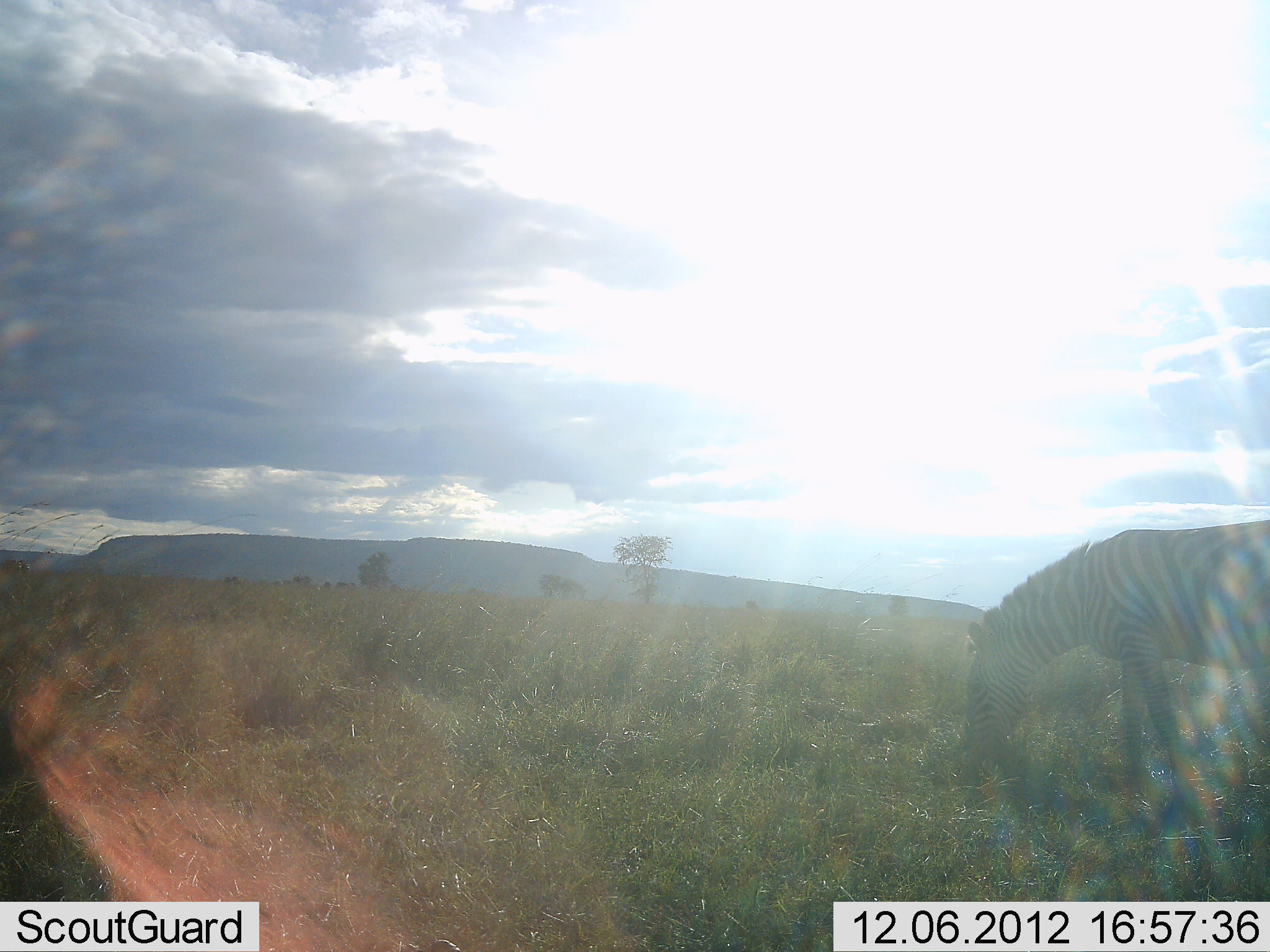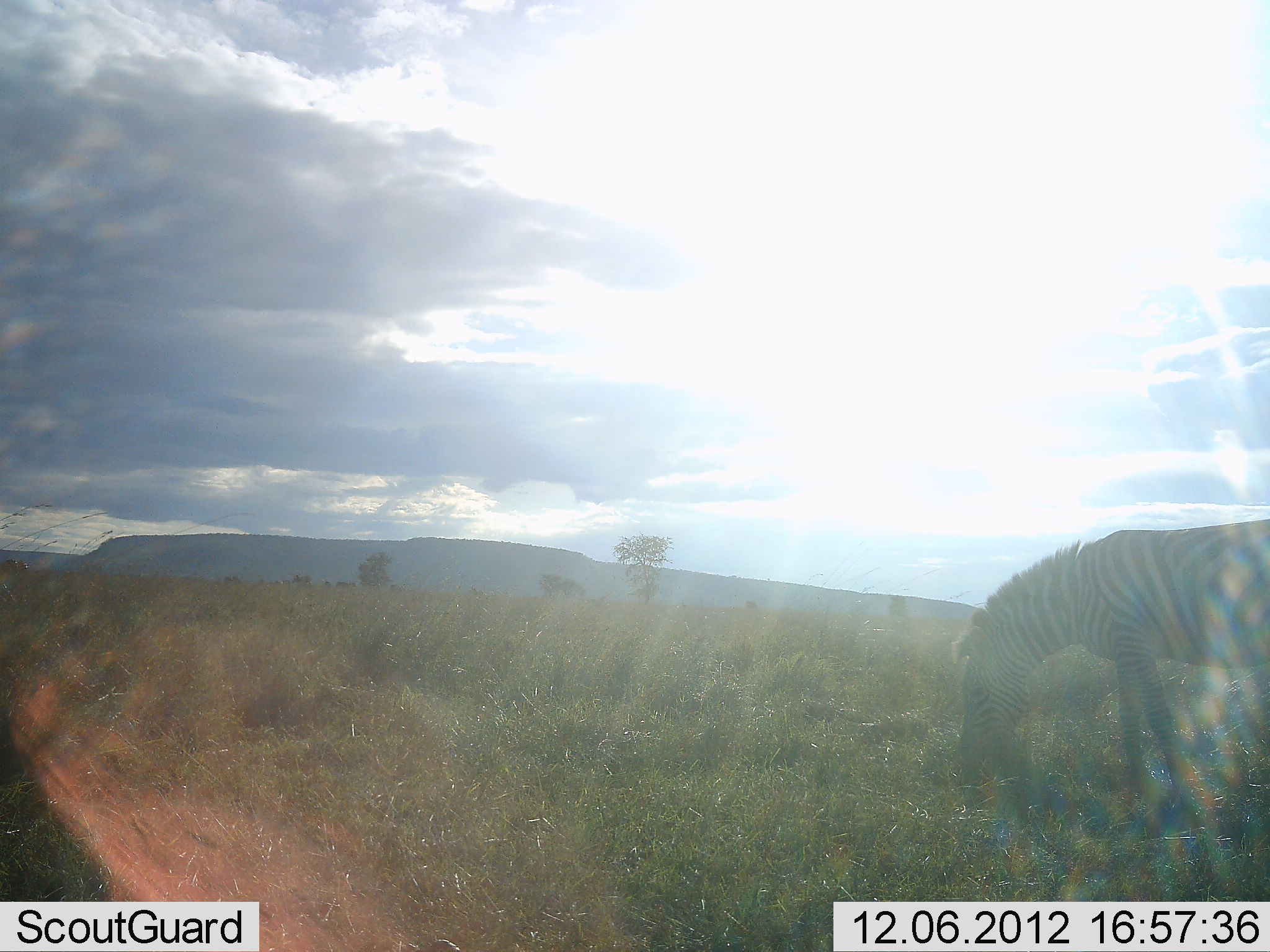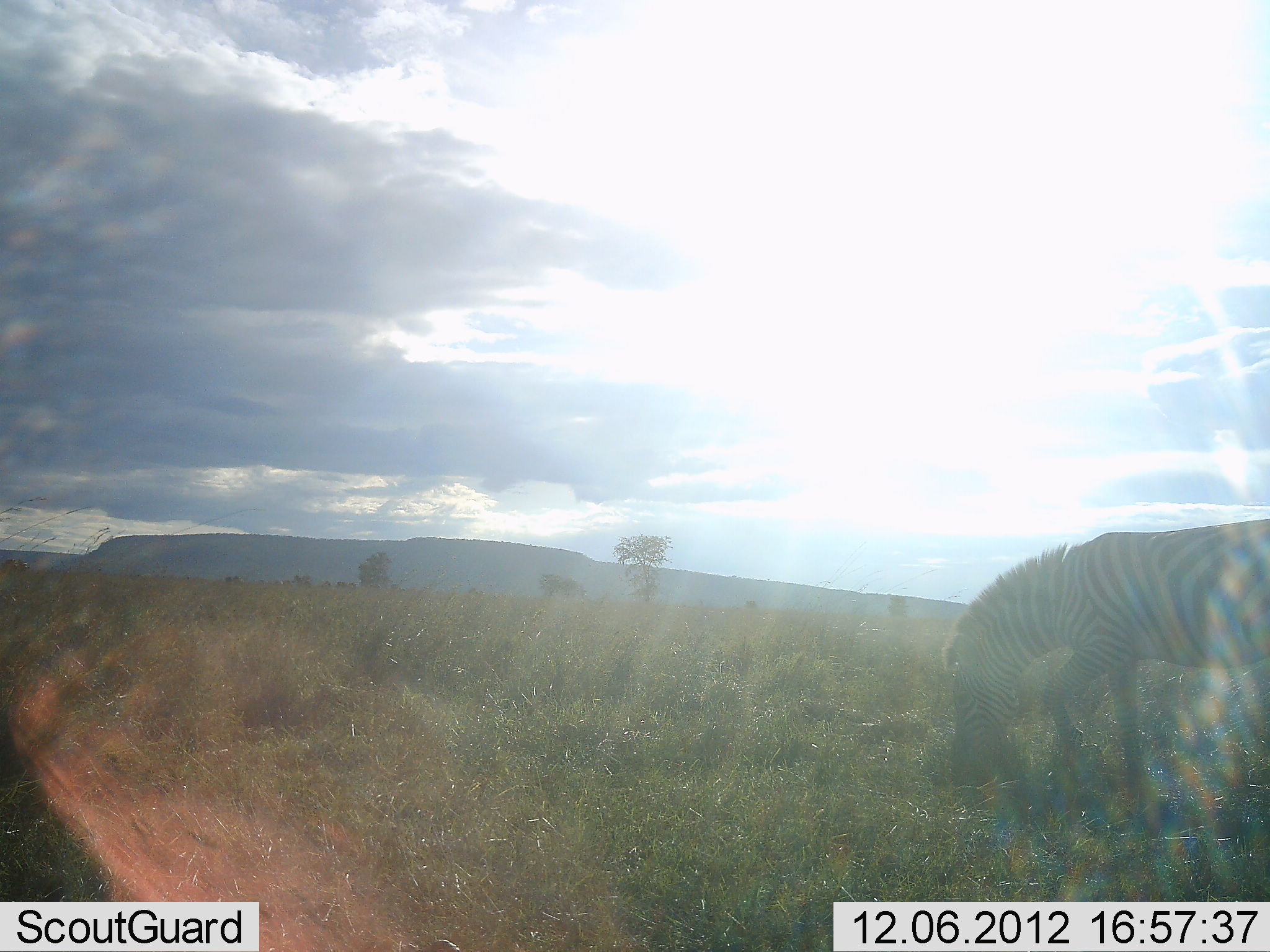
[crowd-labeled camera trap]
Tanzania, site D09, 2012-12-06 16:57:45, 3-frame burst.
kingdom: Animalia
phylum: Chordata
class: Mammalia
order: Perissodactyla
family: Equidae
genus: Equus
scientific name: Equus quagga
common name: plains zebra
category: zebra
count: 1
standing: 20%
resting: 0%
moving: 0%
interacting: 0%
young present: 0%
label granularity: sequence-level